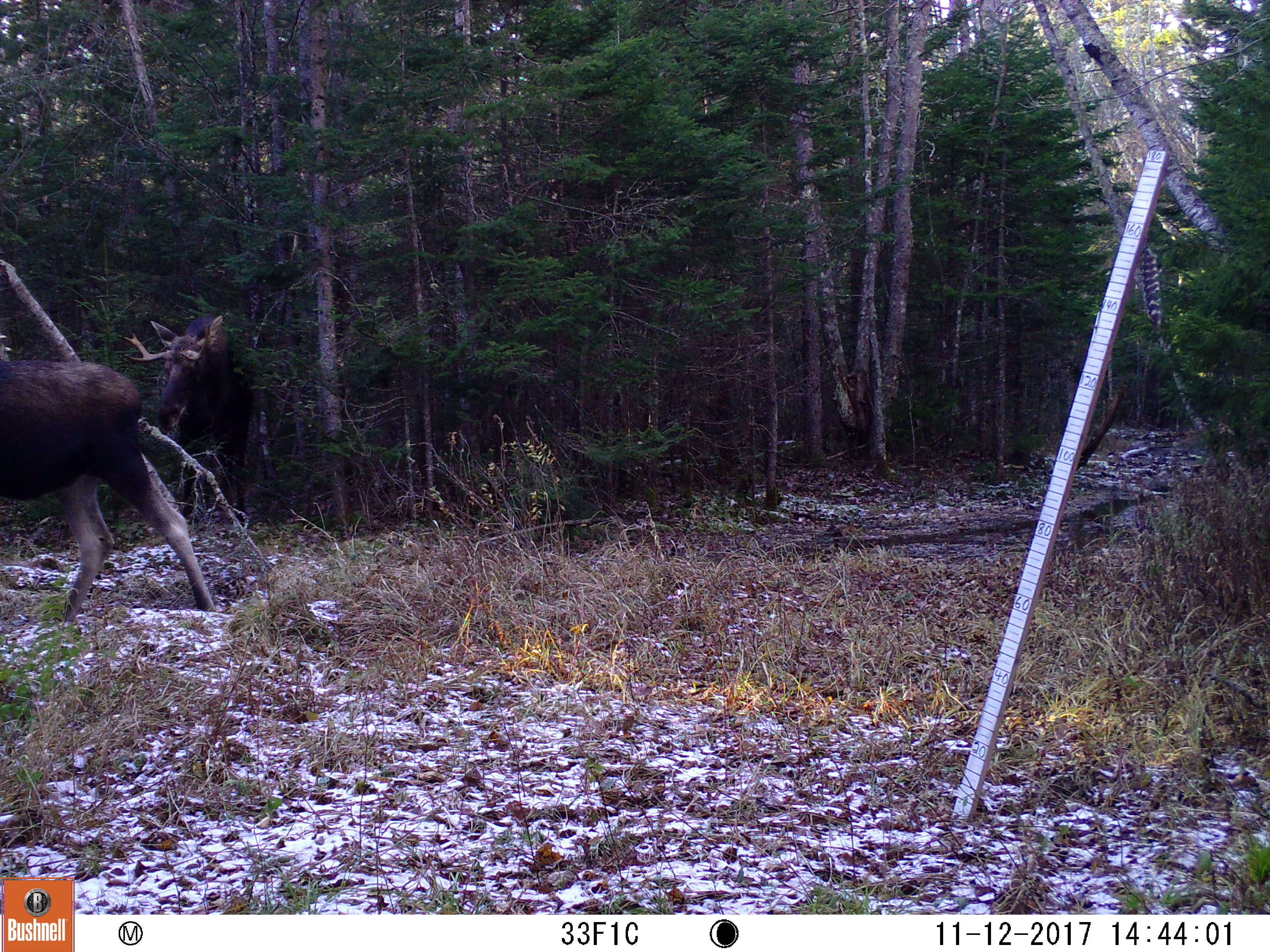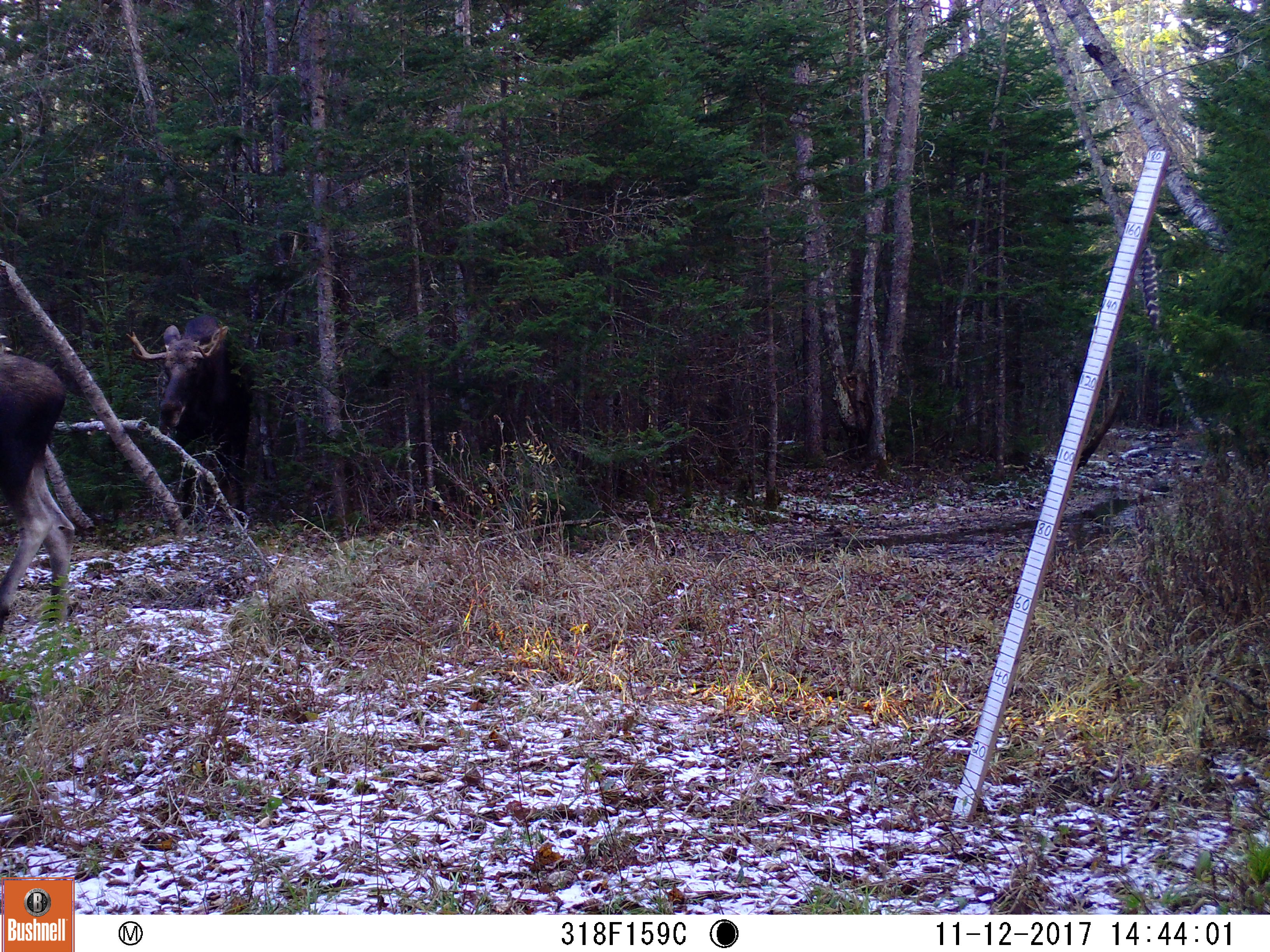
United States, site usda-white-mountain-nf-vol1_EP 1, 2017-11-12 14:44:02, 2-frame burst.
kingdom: Animalia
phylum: Chordata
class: Mammalia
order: Artiodactyla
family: Cervidae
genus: Alces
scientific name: Alces alces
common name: moose